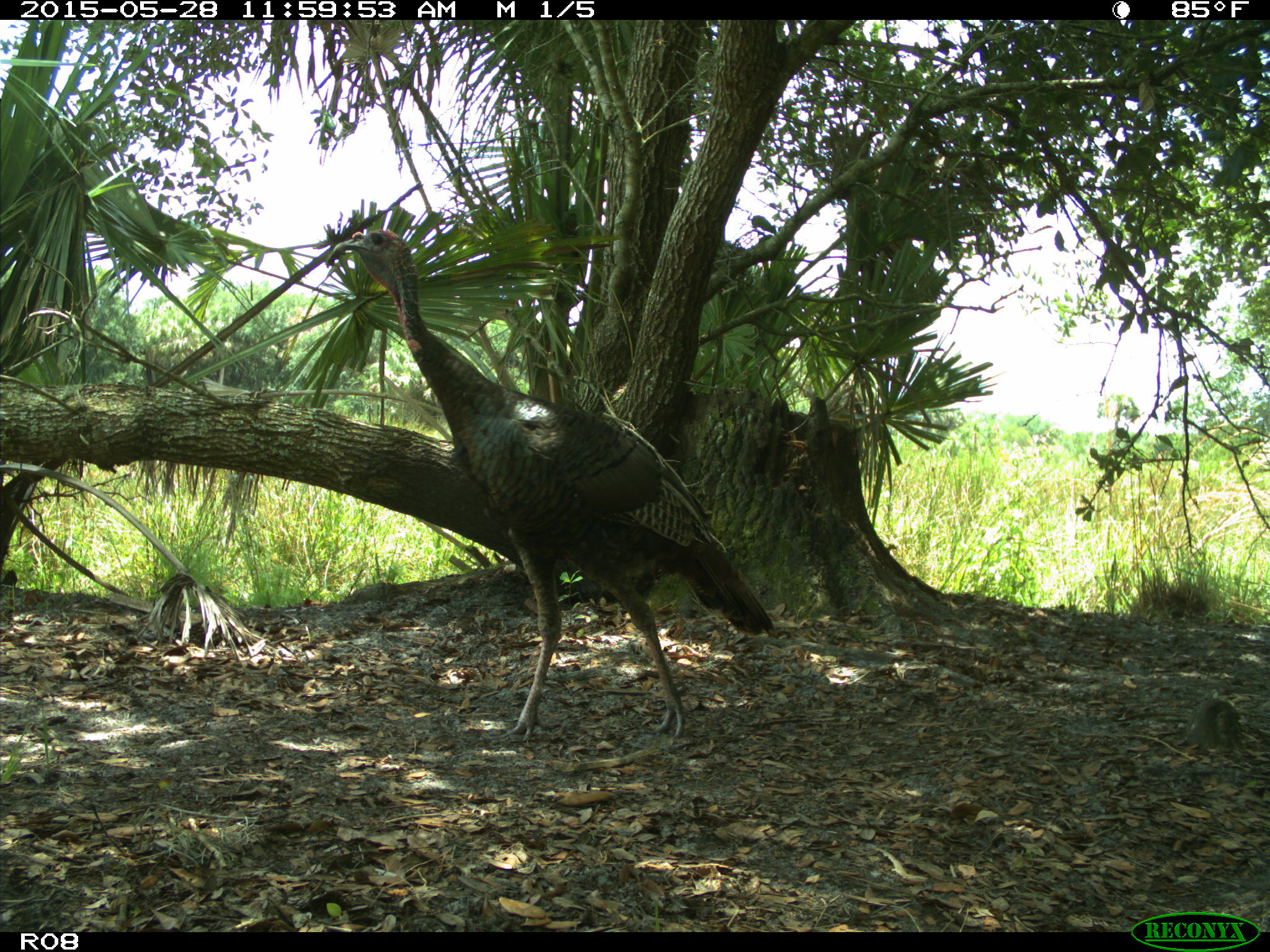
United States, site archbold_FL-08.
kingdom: Animalia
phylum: Chordata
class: Aves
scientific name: Aves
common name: birds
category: unidentified bird